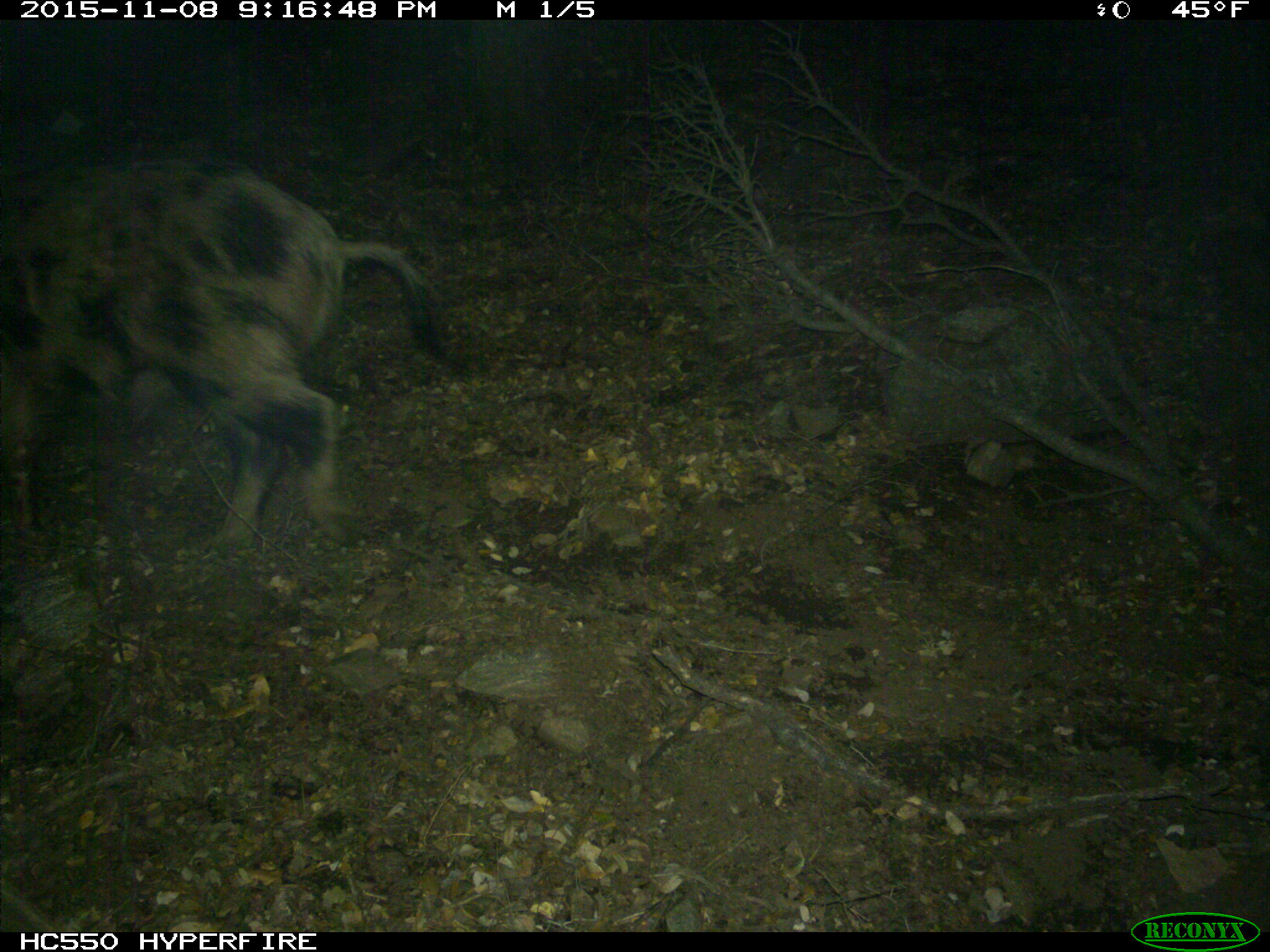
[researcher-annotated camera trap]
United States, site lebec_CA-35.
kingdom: Animalia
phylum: Chordata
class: Mammalia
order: Artiodactyla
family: Suidae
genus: Sus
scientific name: Sus scrofa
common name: wild boar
Sus scrofa (wild boar).